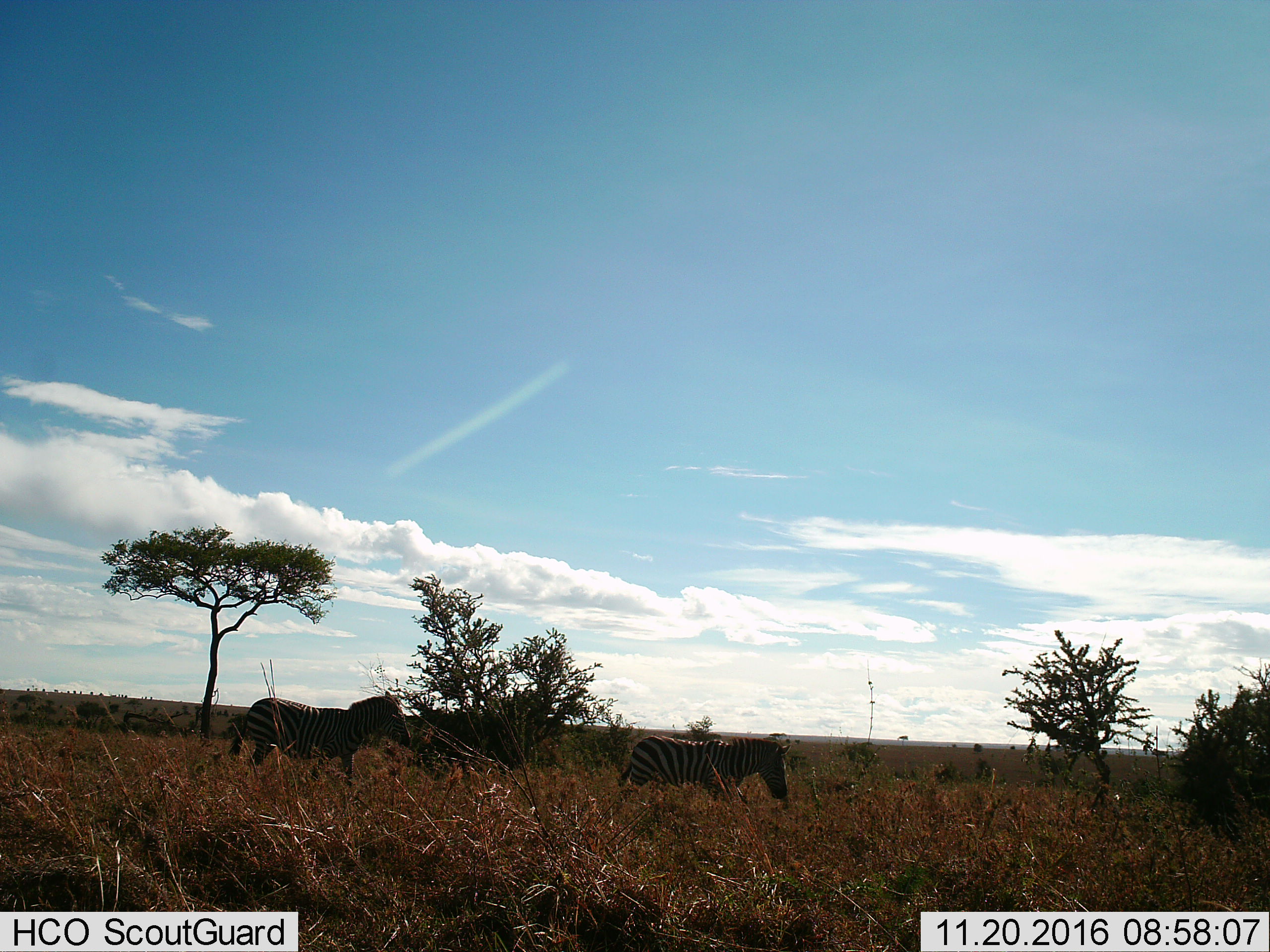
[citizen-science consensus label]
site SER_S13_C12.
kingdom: Animalia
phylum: Chordata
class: Mammalia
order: Perissodactyla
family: Equidae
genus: Equus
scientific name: Equus quagga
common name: plains zebra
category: zebraplains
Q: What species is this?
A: Zebraplains (plains zebra) (Equus quagga).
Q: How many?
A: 2.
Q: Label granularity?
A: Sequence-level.